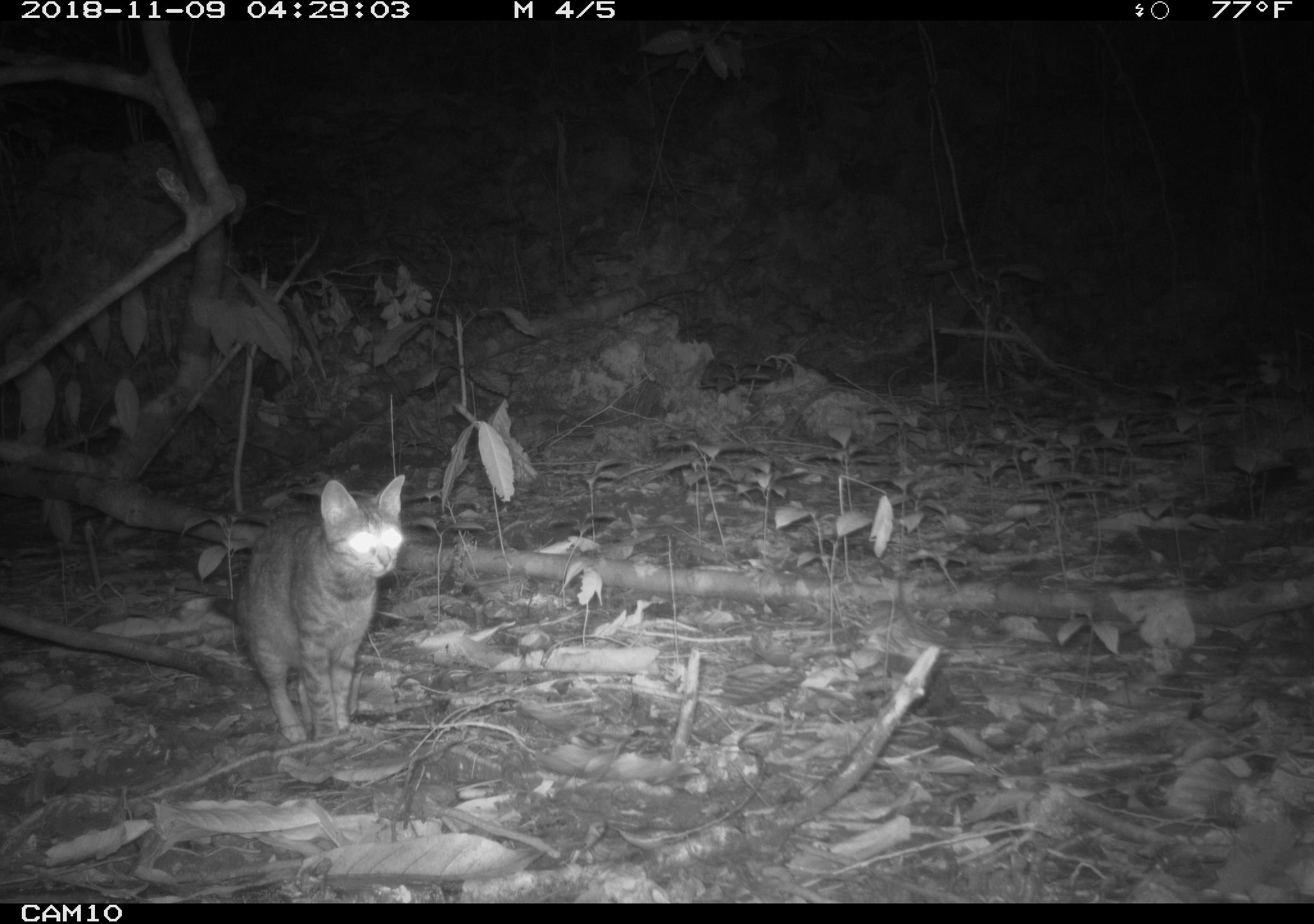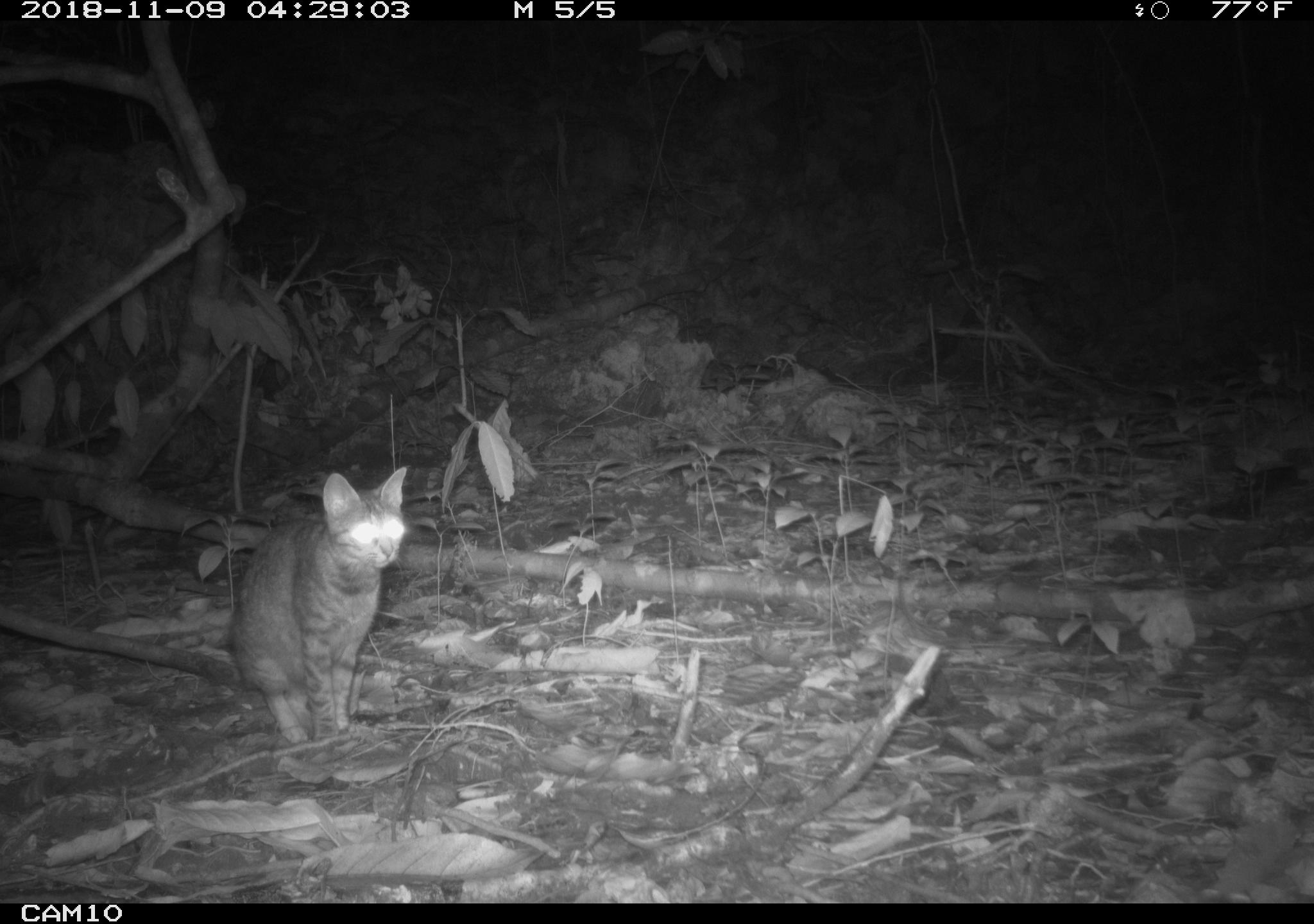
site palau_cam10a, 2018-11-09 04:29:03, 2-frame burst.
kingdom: Animalia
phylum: Chordata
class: Mammalia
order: Carnivora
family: Felidae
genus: Felis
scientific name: Felis catus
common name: cat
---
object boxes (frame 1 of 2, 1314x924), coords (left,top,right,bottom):
cat: (219,472,406,746)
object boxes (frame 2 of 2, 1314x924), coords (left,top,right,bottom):
cat: (220,467,409,746)